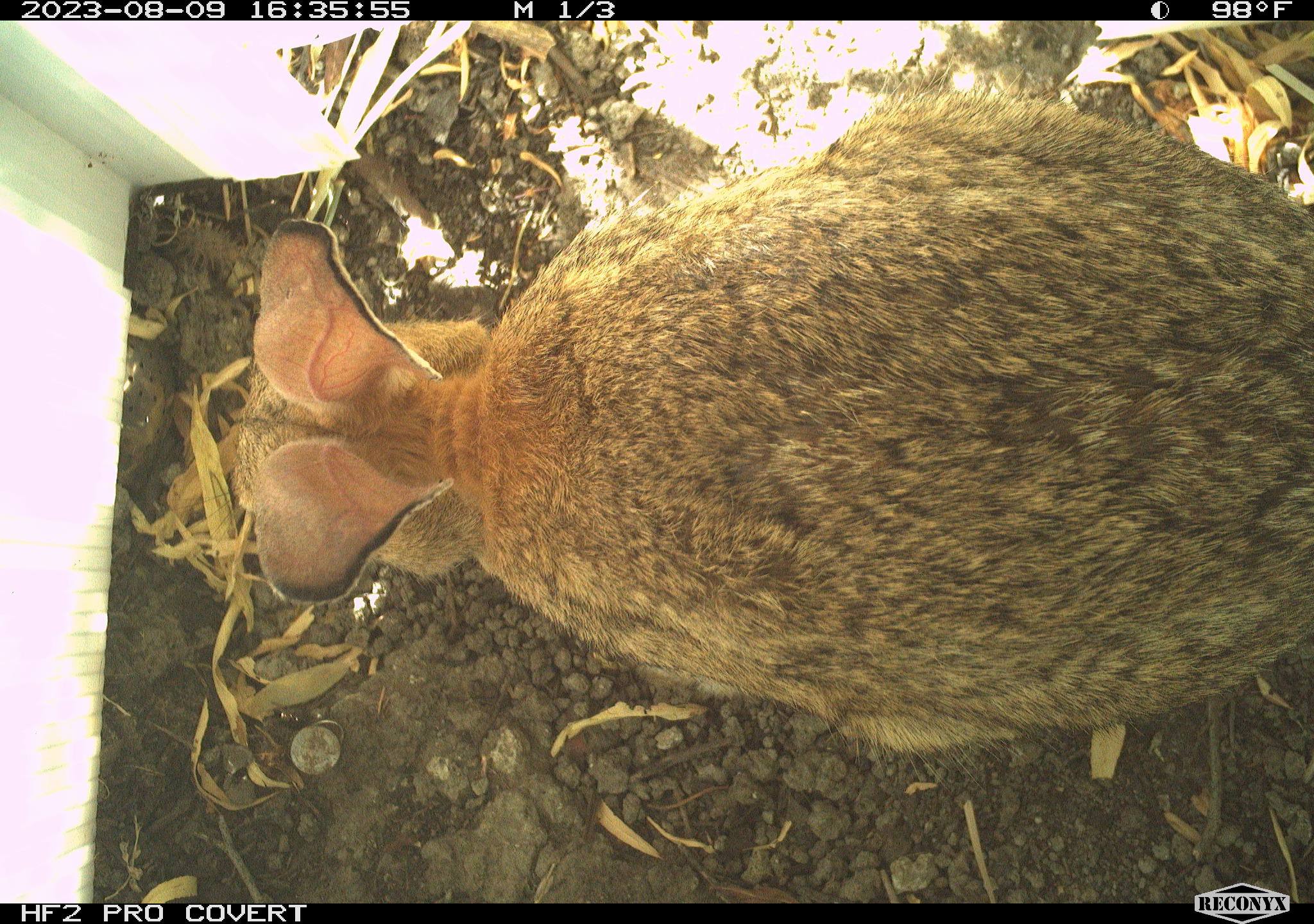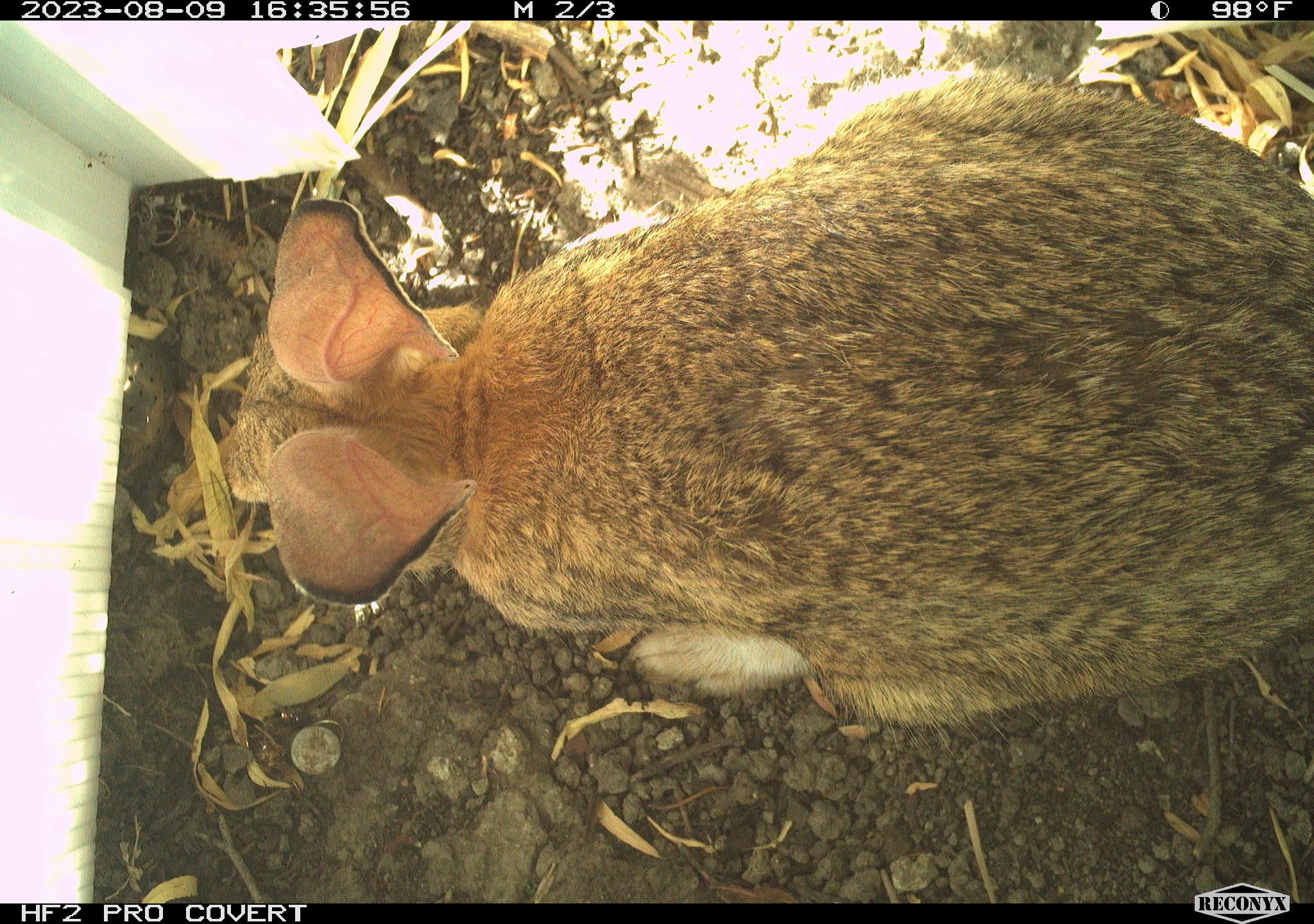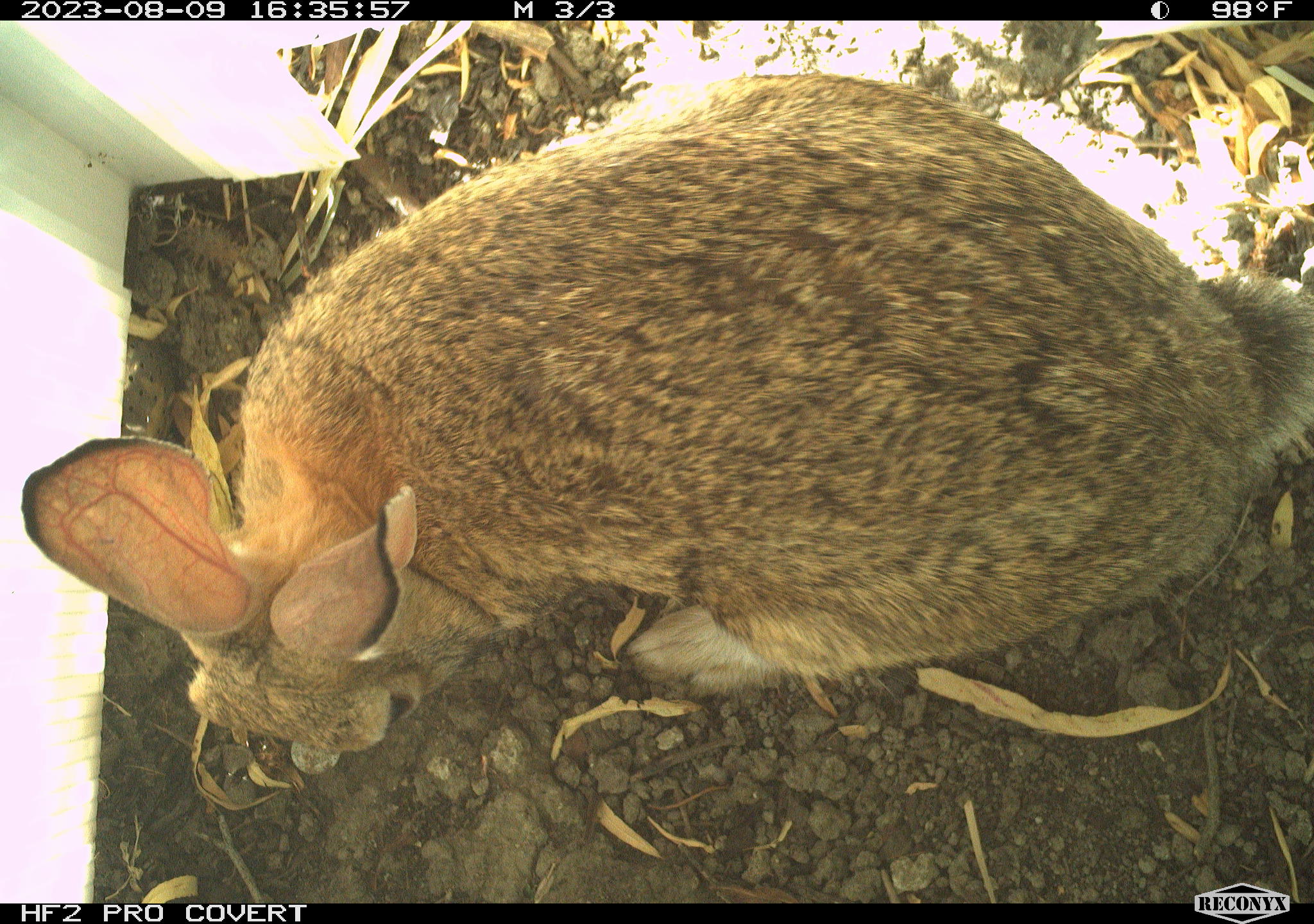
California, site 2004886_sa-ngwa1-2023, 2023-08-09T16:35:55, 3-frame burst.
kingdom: Animalia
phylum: Chordata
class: Mammalia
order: Lagomorpha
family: Leporidae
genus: Sylvilagus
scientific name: Sylvilagus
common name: cottontail rabbits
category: sylvilagus species